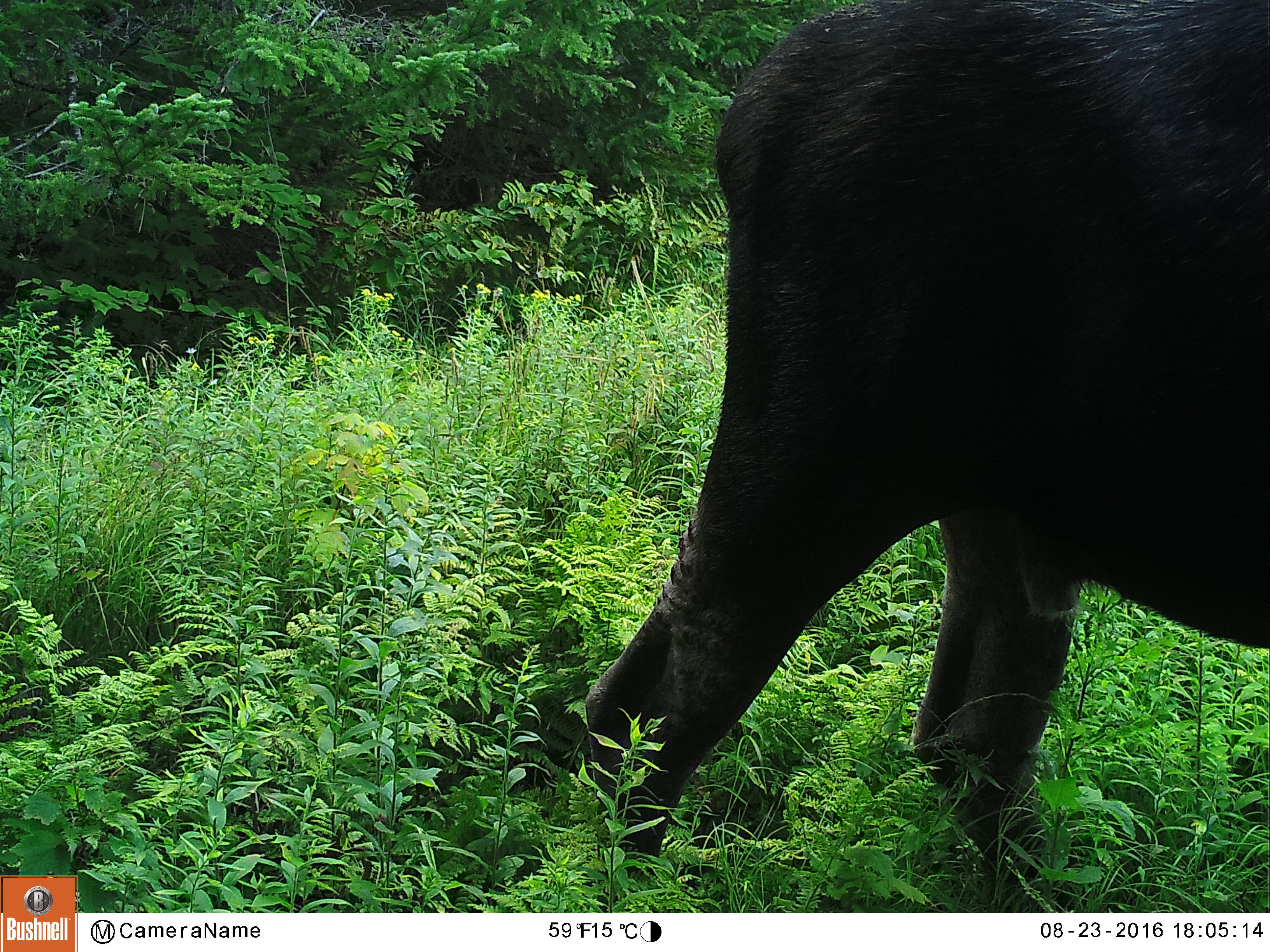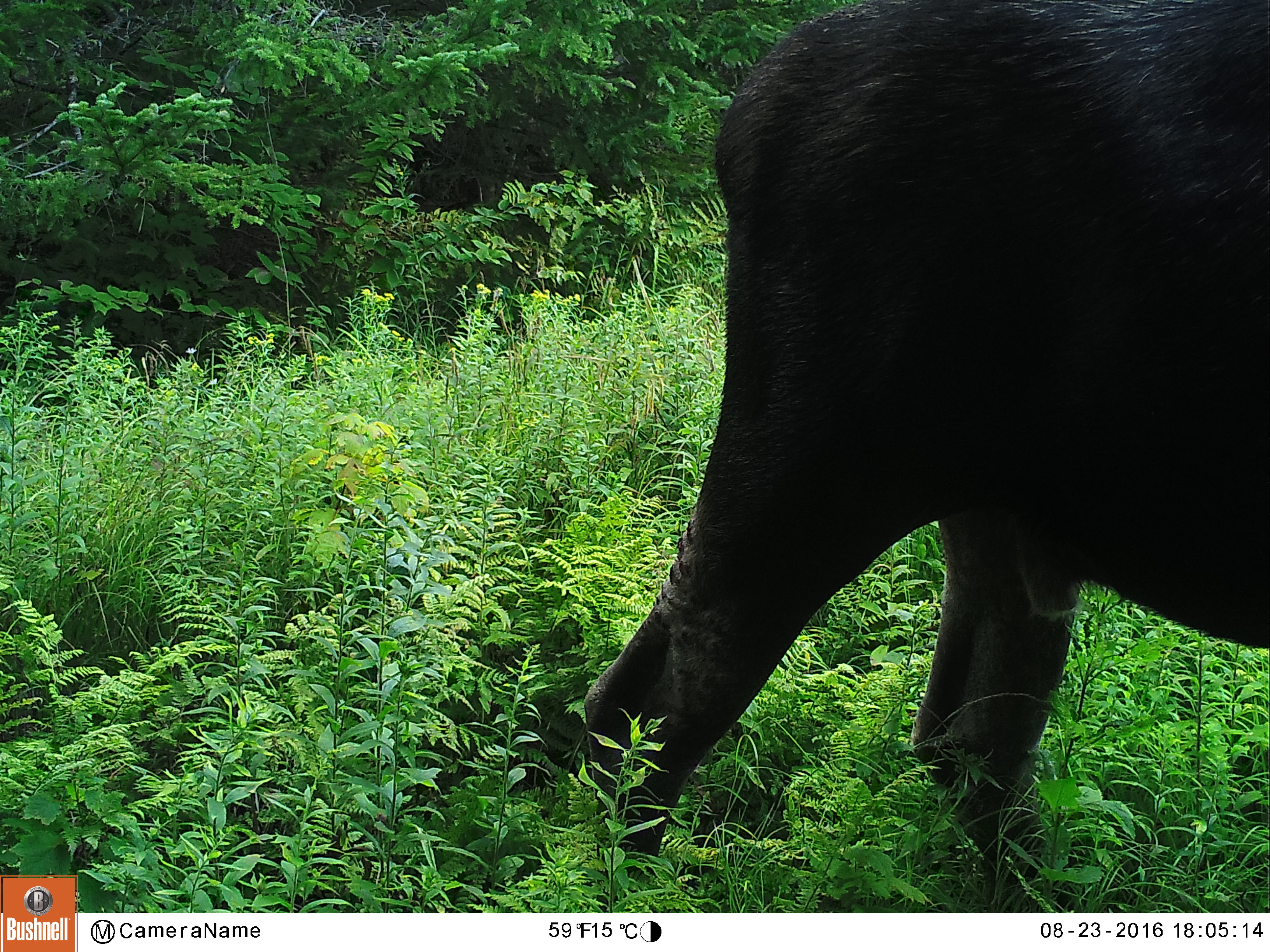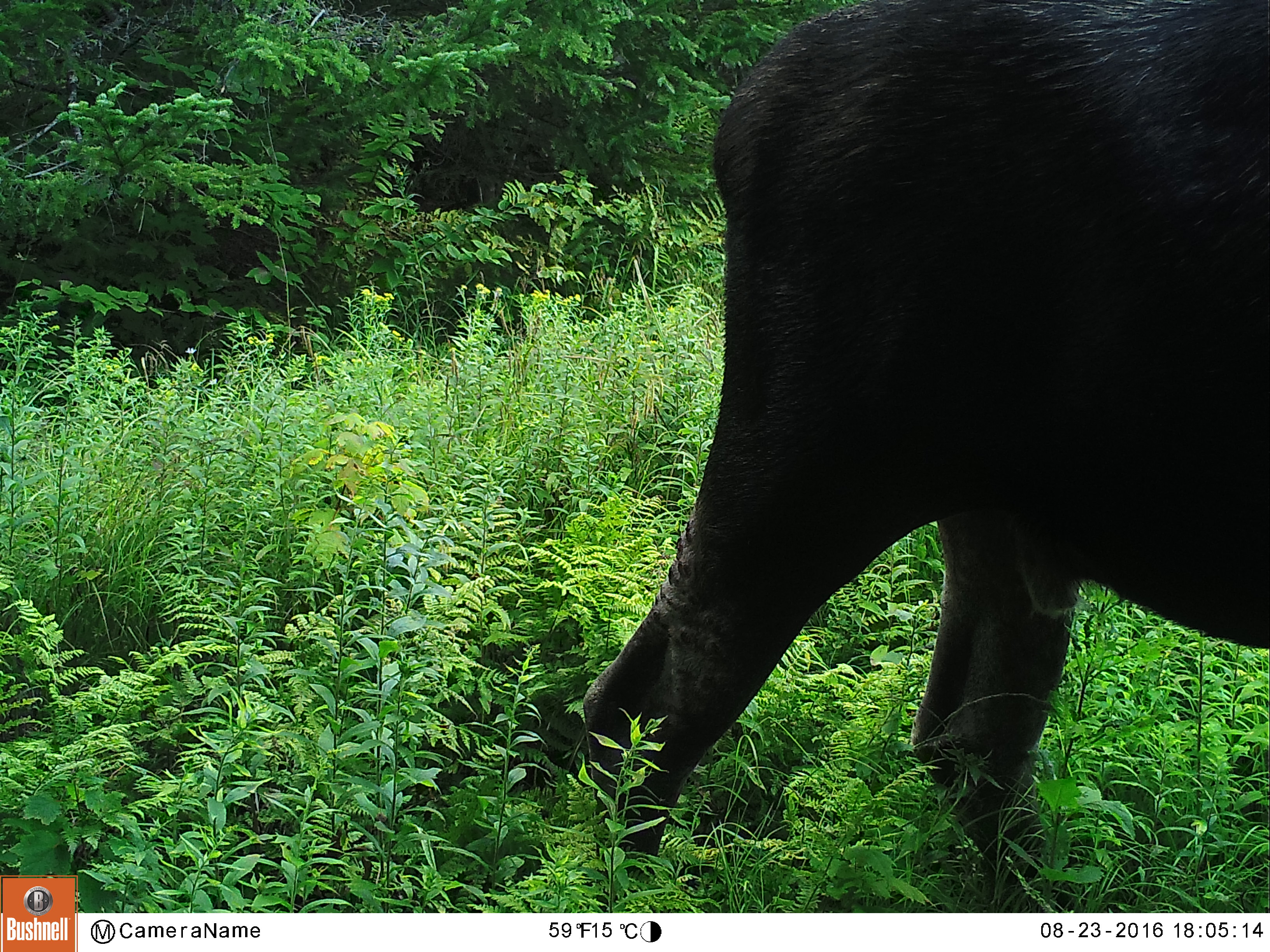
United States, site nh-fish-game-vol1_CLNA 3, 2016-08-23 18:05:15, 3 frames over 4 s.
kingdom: Animalia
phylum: Chordata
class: Mammalia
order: Artiodactyla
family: Cervidae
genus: Alces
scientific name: Alces alces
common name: moose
Moose (Alces alces).